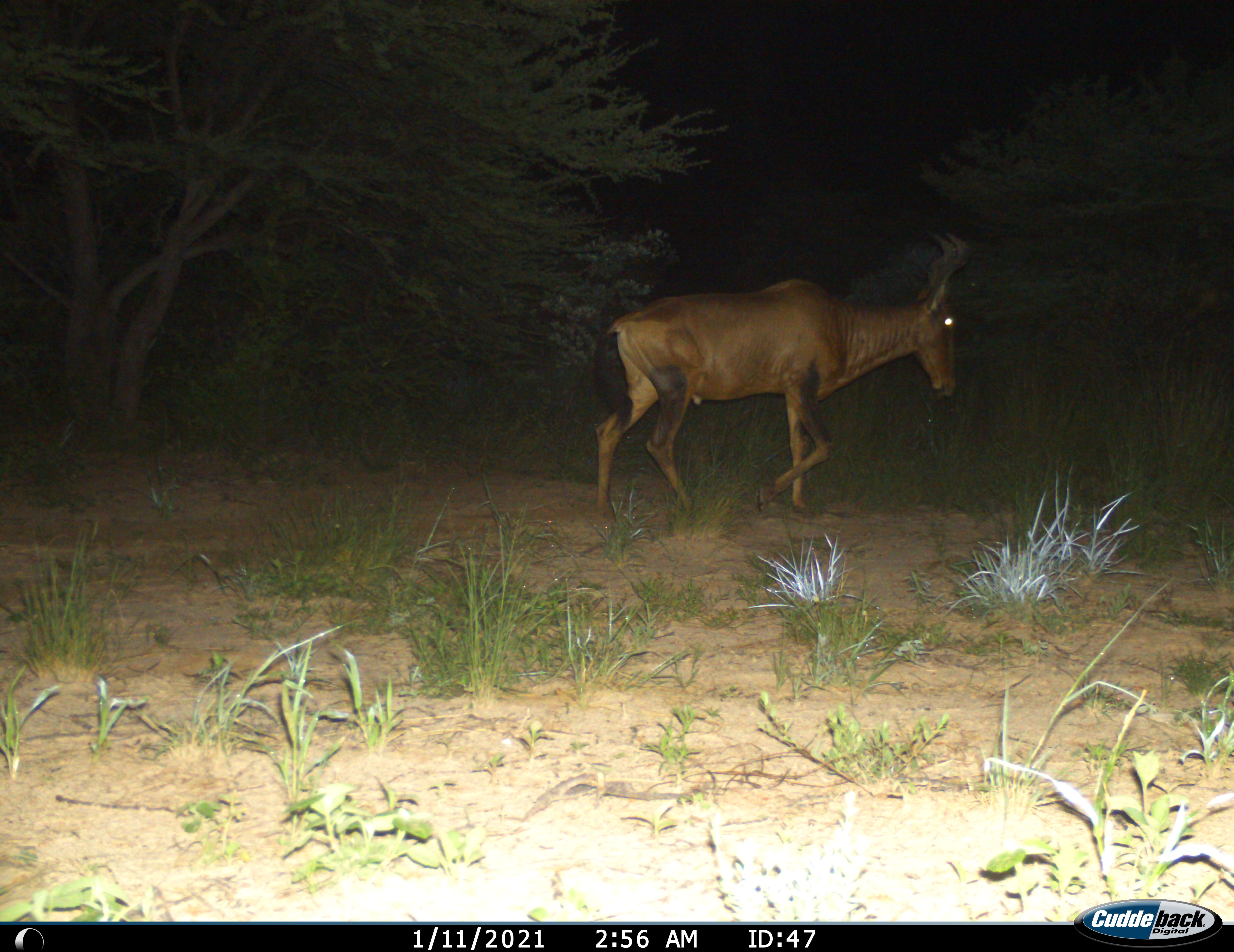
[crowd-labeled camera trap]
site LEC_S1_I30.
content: unidentified animal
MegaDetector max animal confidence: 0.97